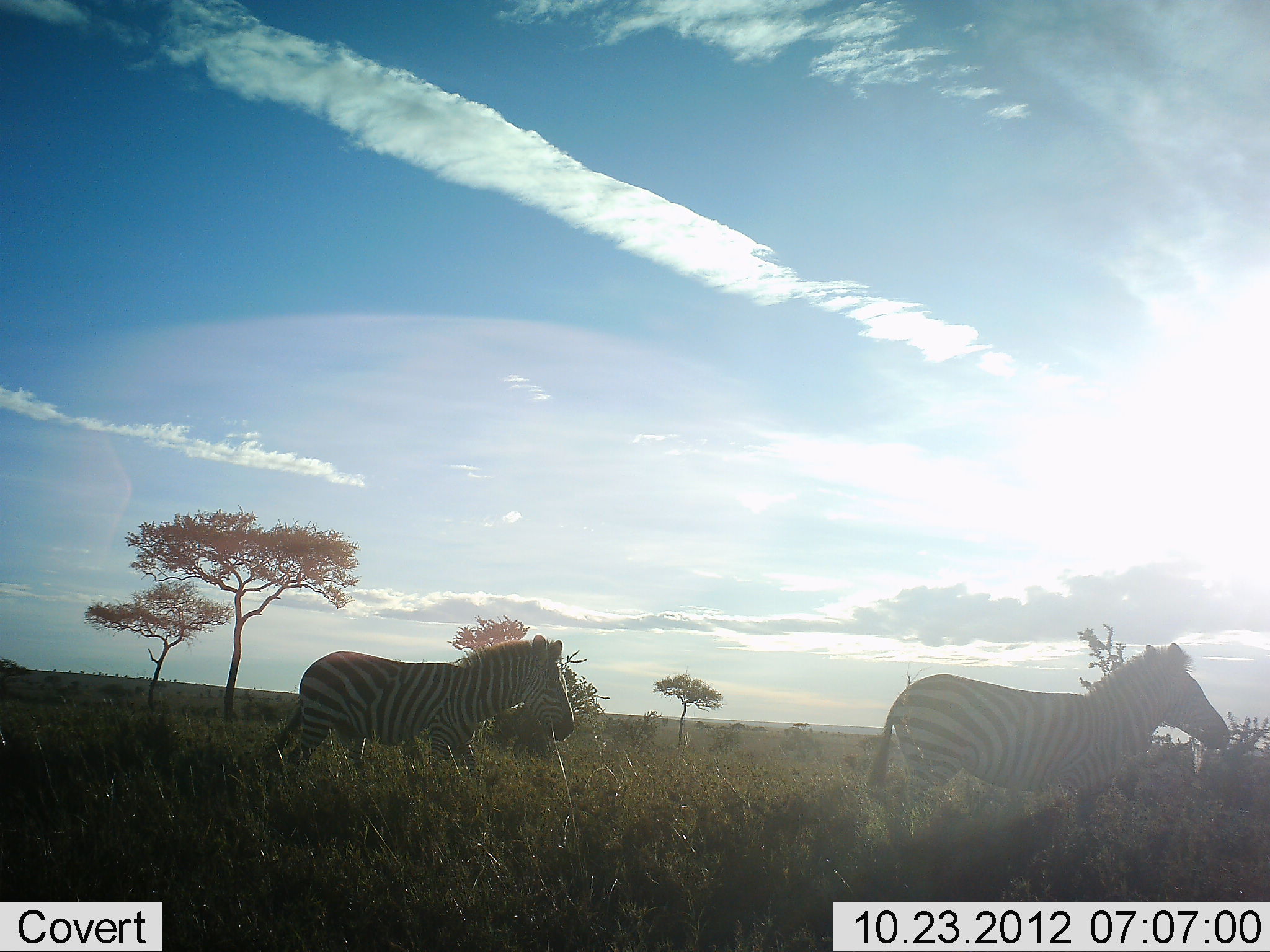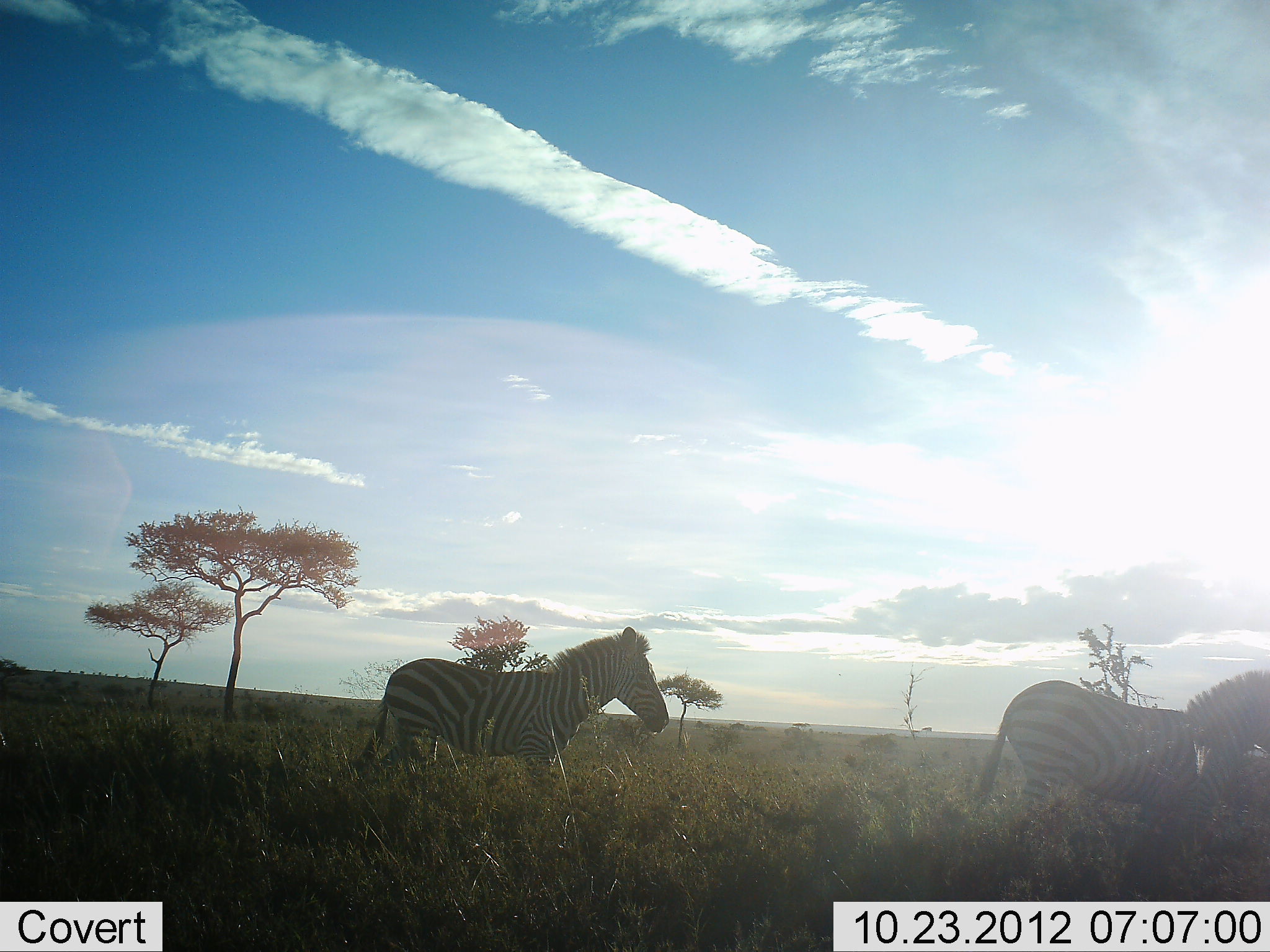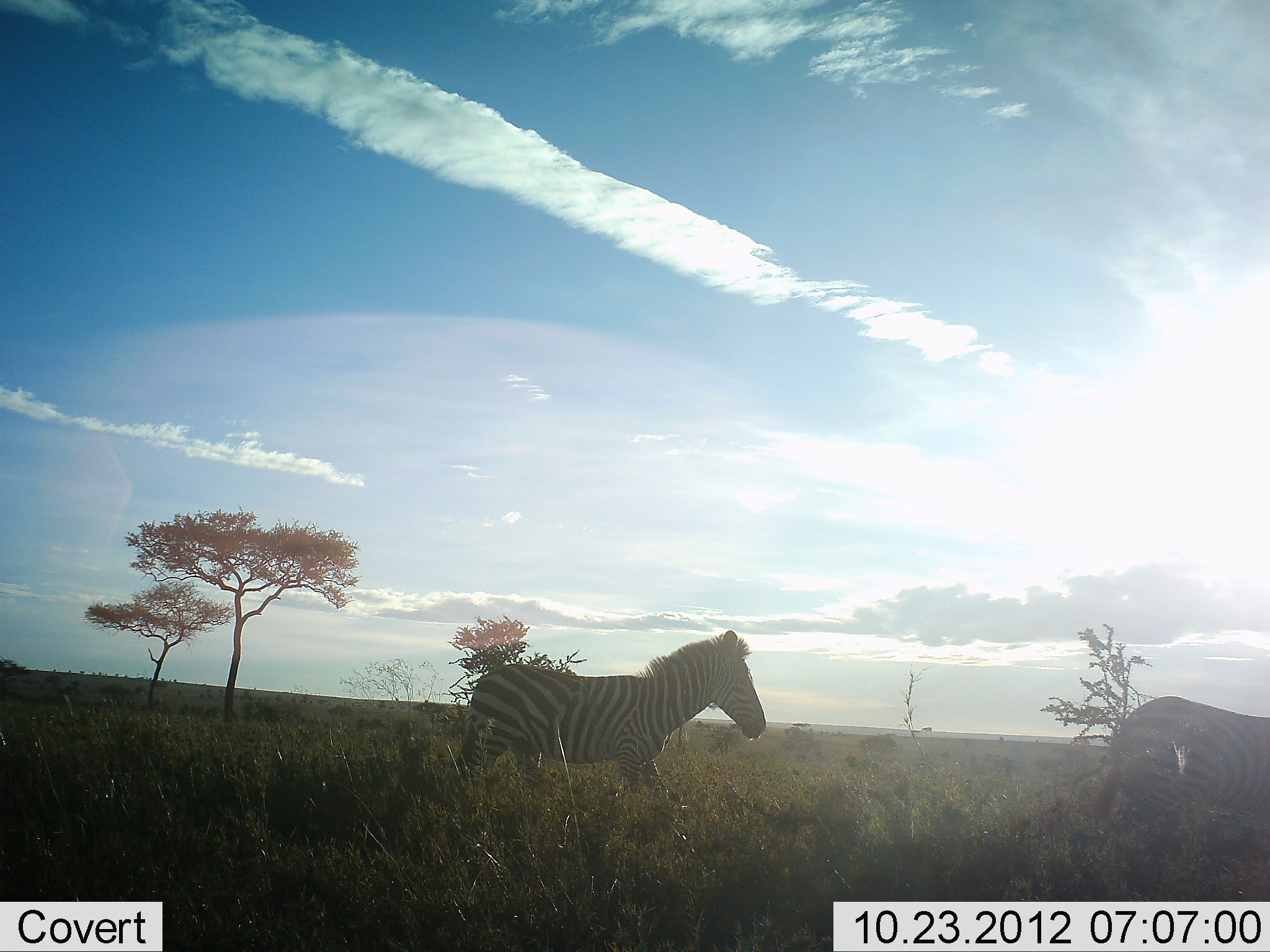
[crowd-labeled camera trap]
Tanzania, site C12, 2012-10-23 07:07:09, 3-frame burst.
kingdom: Animalia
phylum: Chordata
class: Mammalia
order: Perissodactyla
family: Equidae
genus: Equus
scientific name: Equus quagga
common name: plains zebra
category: zebra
Zebra (plains zebra) (Equus quagga), count 2. Behavior (volunteer vote fractions): standing 0%, resting 0%, moving 100%, interacting 0%. Young present (vote fraction): 0%. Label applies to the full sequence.